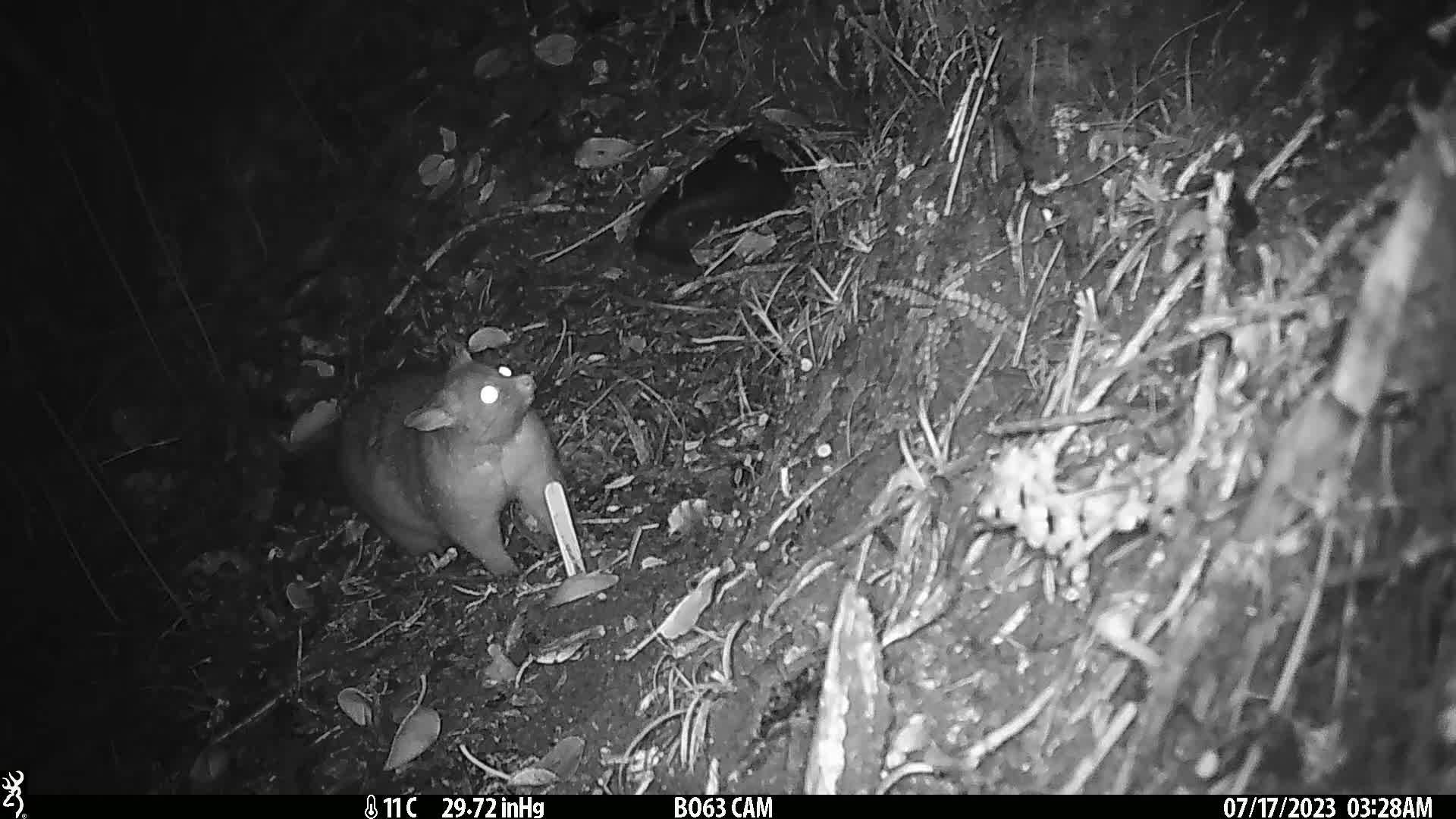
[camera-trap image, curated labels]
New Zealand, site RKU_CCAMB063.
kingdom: Animalia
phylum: Chordata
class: Mammalia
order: Diprotodontia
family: Phalangeridae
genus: Trichosurus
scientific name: Trichosurus vulpecula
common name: common brushtail possum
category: possum